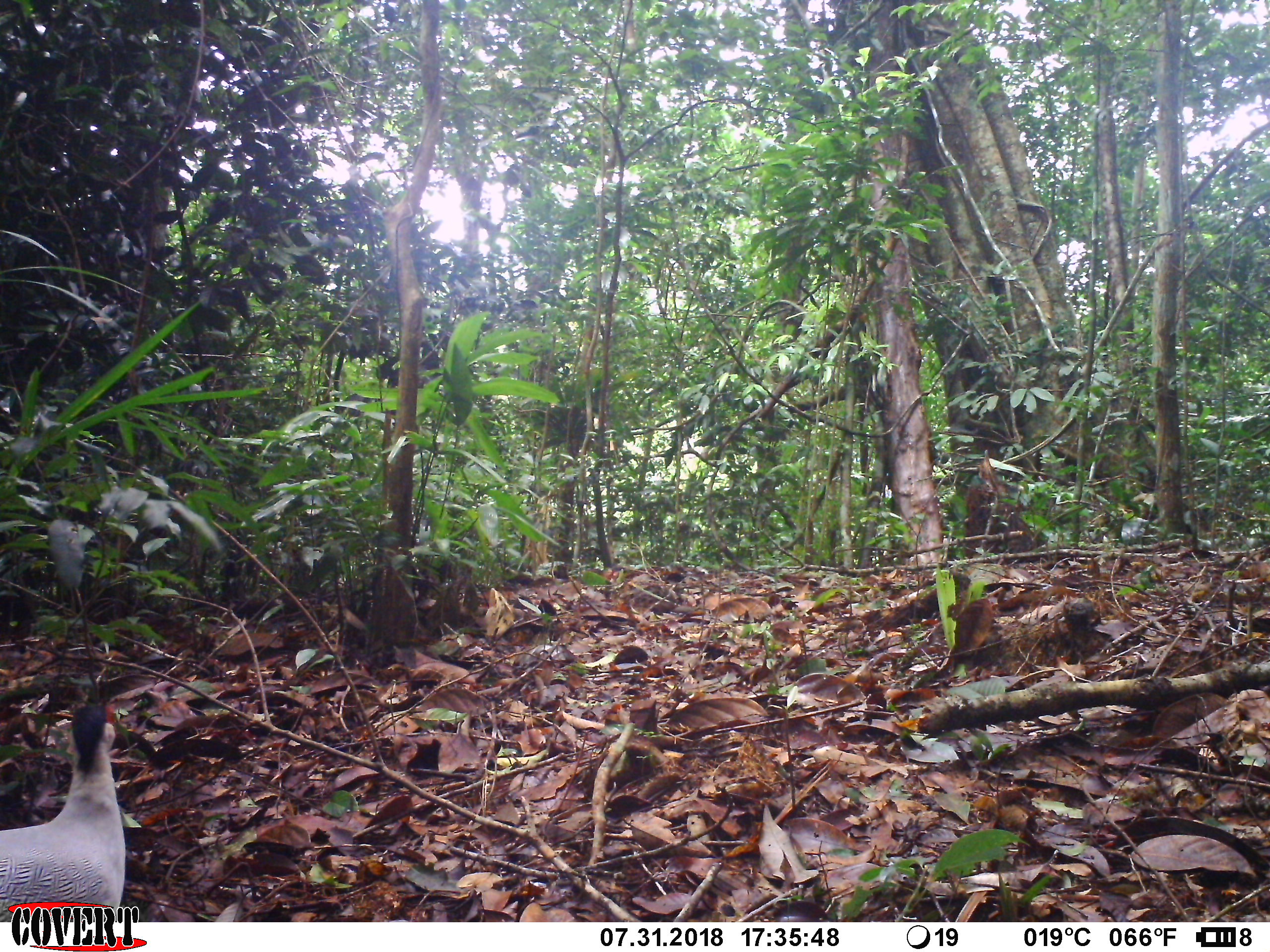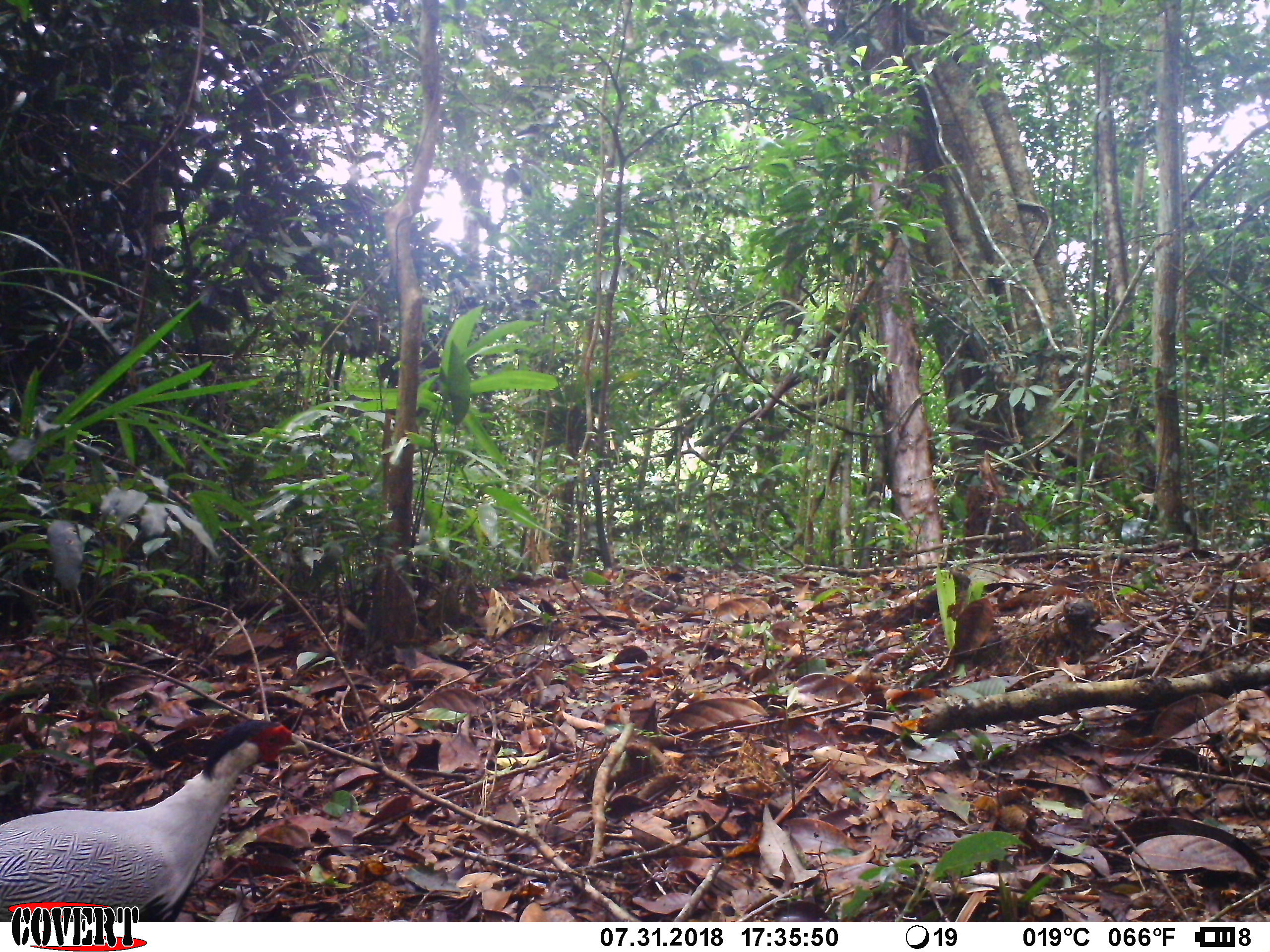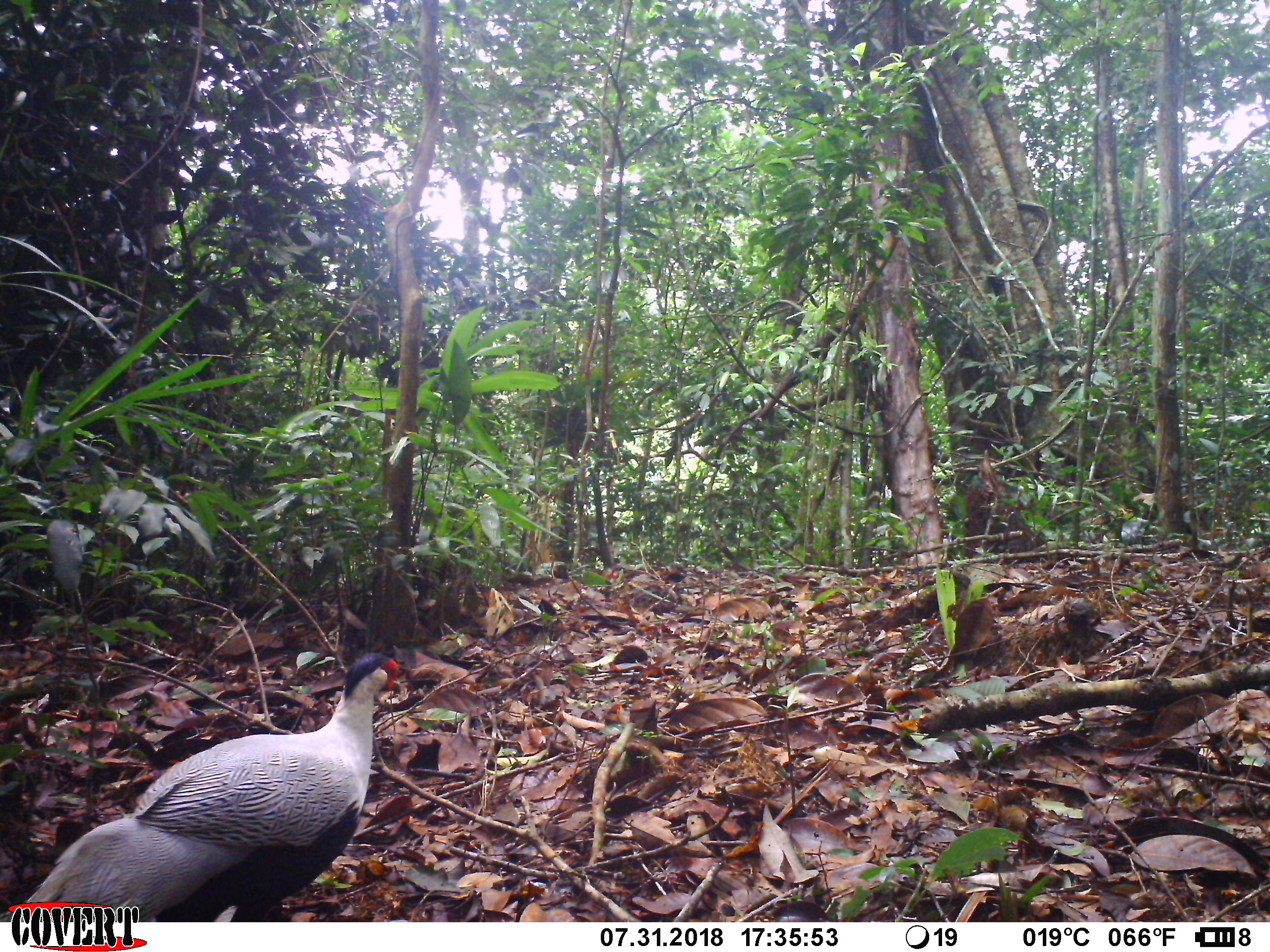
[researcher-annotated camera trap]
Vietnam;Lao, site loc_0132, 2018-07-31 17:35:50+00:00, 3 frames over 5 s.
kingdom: Animalia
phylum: Chordata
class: Aves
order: Galliformes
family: Phasianidae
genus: Lophura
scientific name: Lophura nycthemera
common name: silver pheasant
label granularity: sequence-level